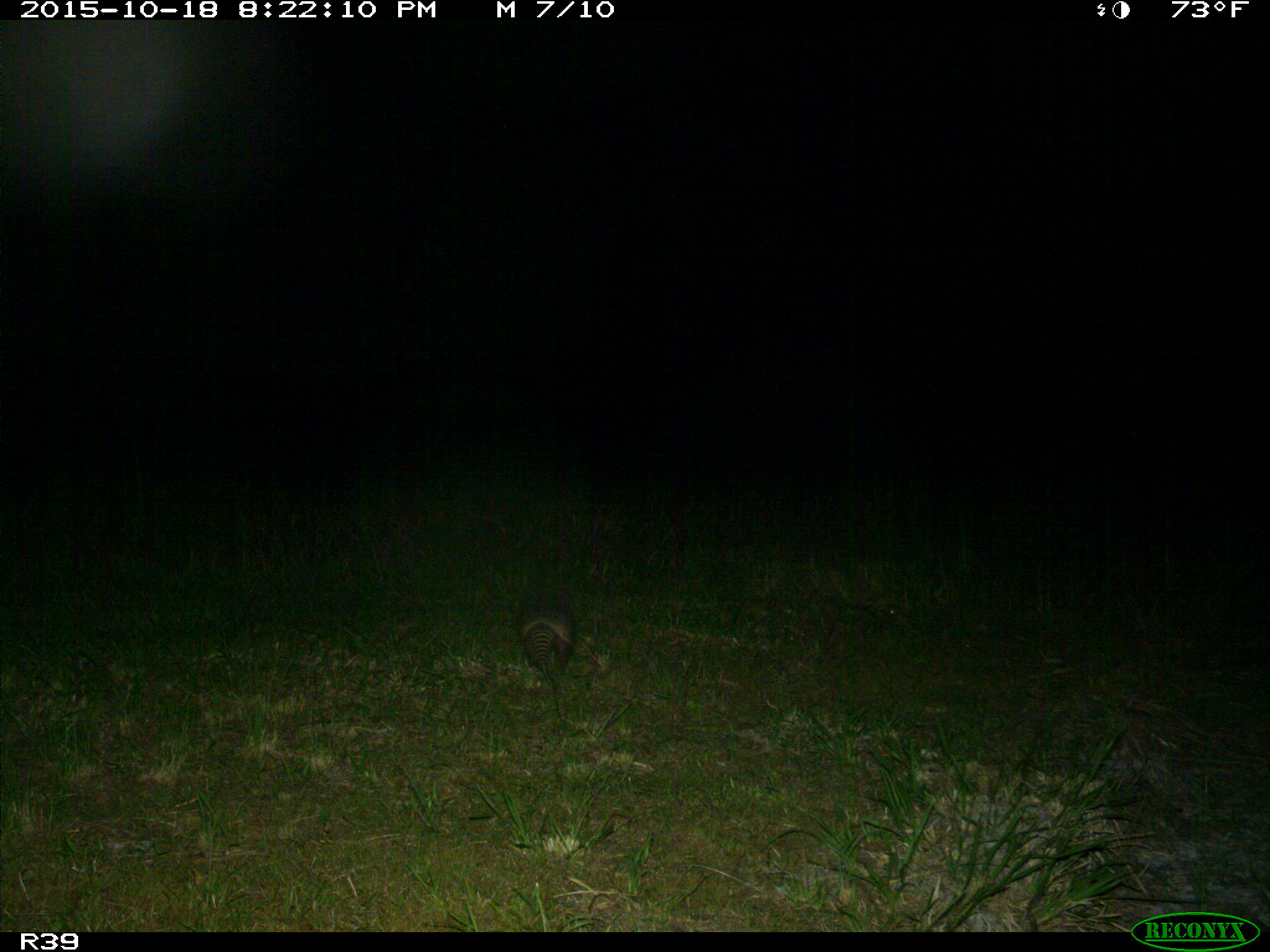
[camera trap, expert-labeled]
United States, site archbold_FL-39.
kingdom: Animalia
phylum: Chordata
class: Mammalia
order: Cingulata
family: Dasypodidae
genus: Dasypus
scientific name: Dasypus novemcinctus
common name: nine-banded armadillo